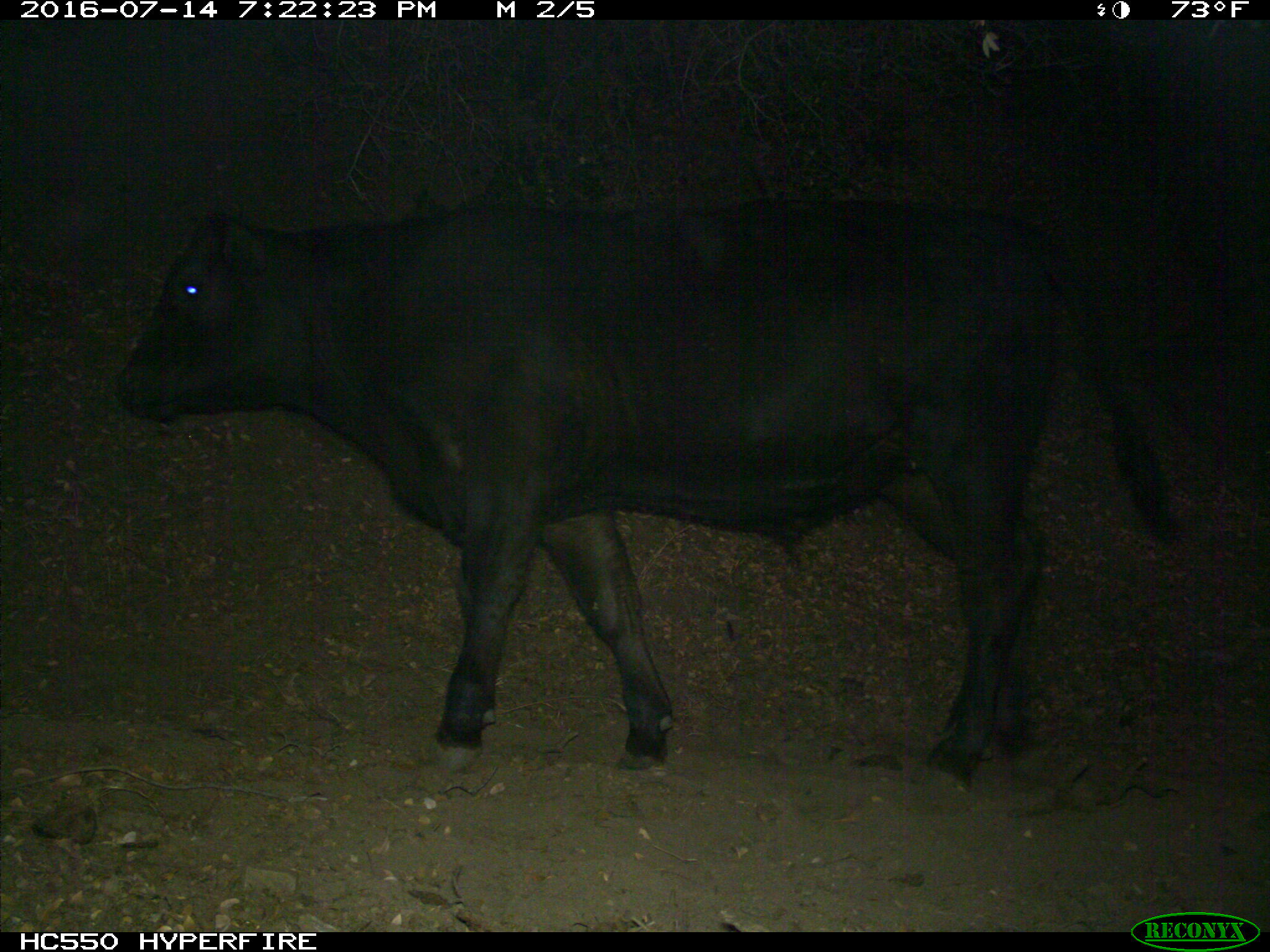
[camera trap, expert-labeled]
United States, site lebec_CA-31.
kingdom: Animalia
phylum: Chordata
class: Mammalia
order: Artiodactyla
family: Bovidae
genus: Bos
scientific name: Bos taurus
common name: domestic cow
Bos taurus (domestic cow).